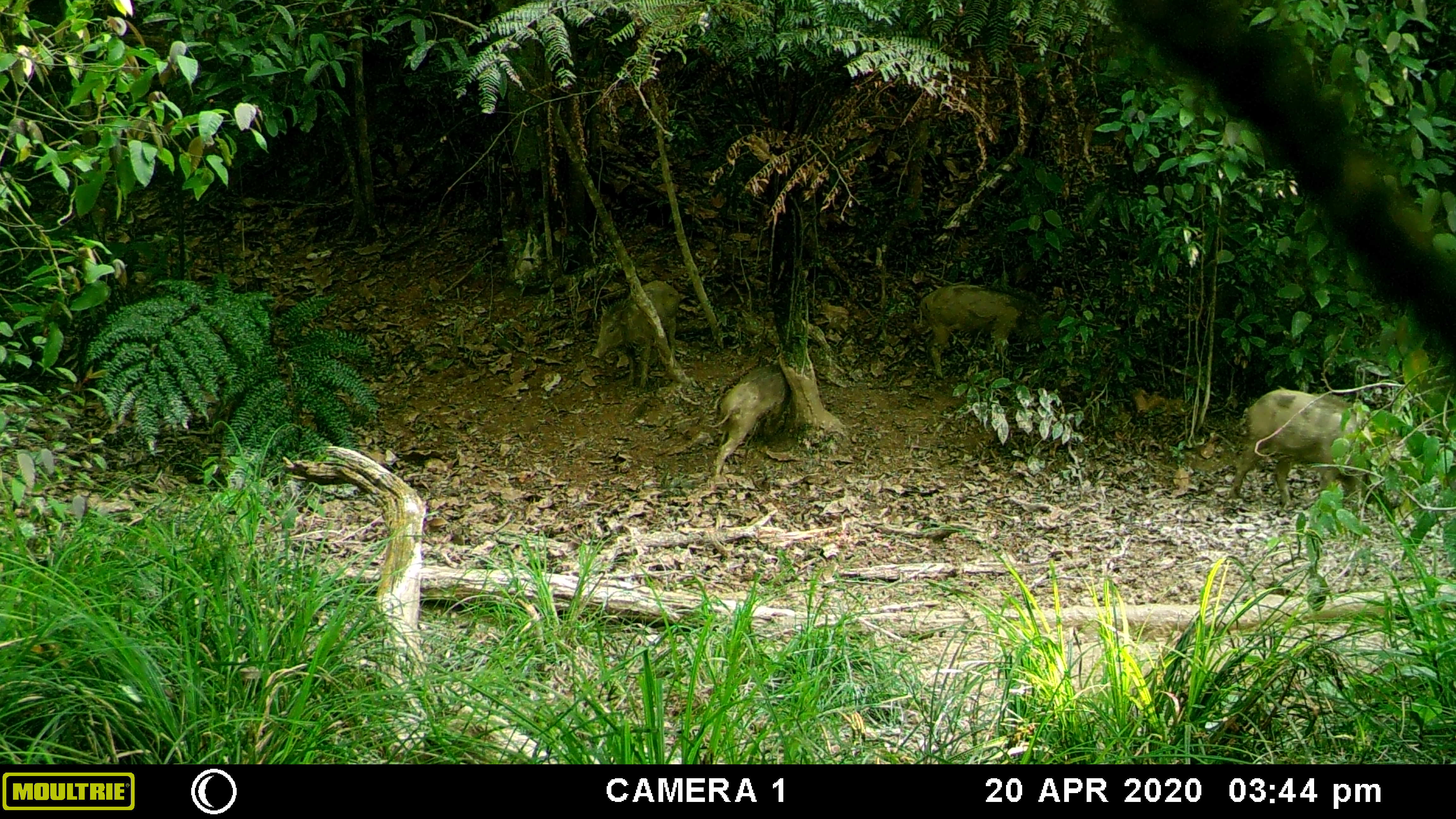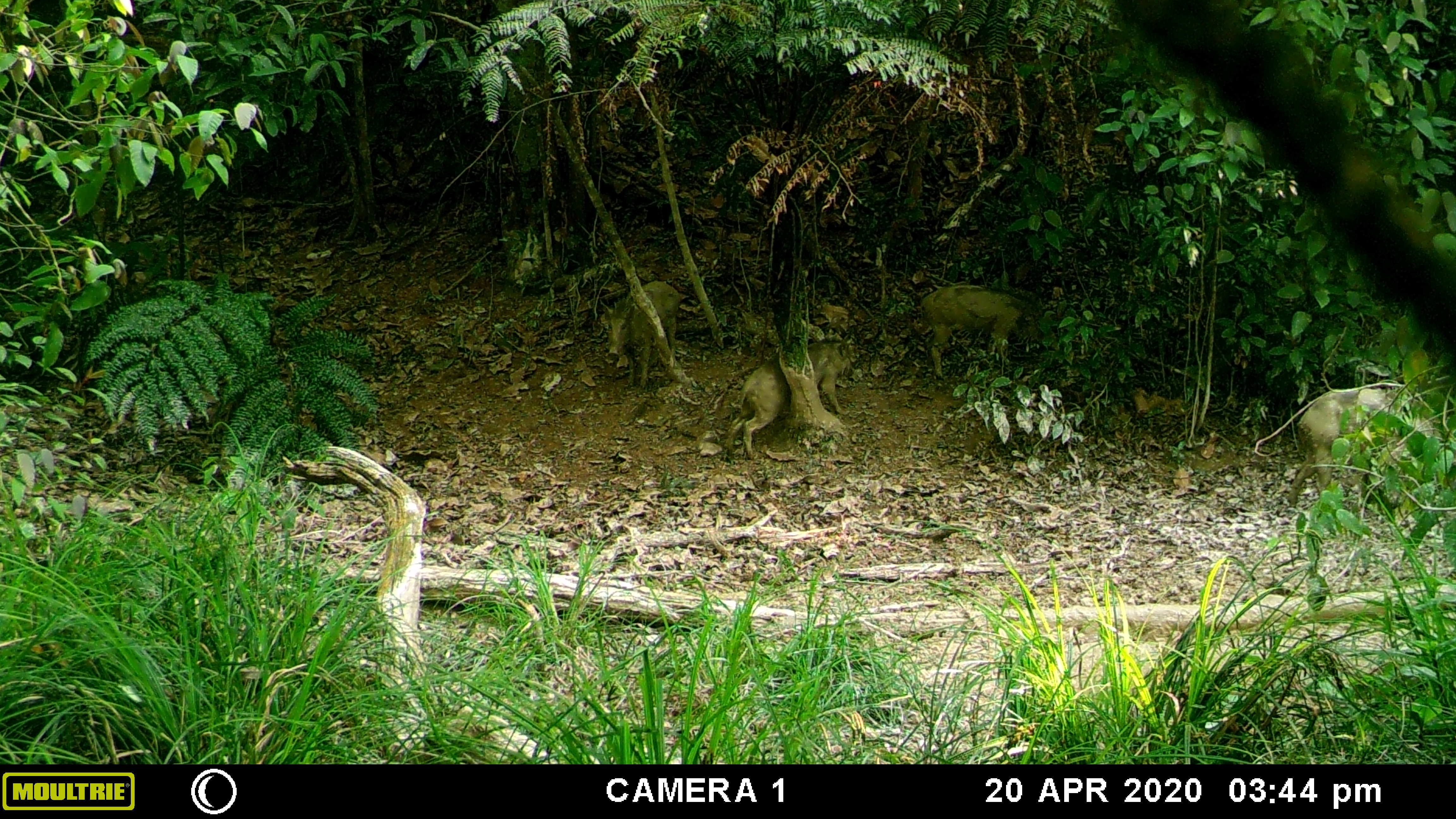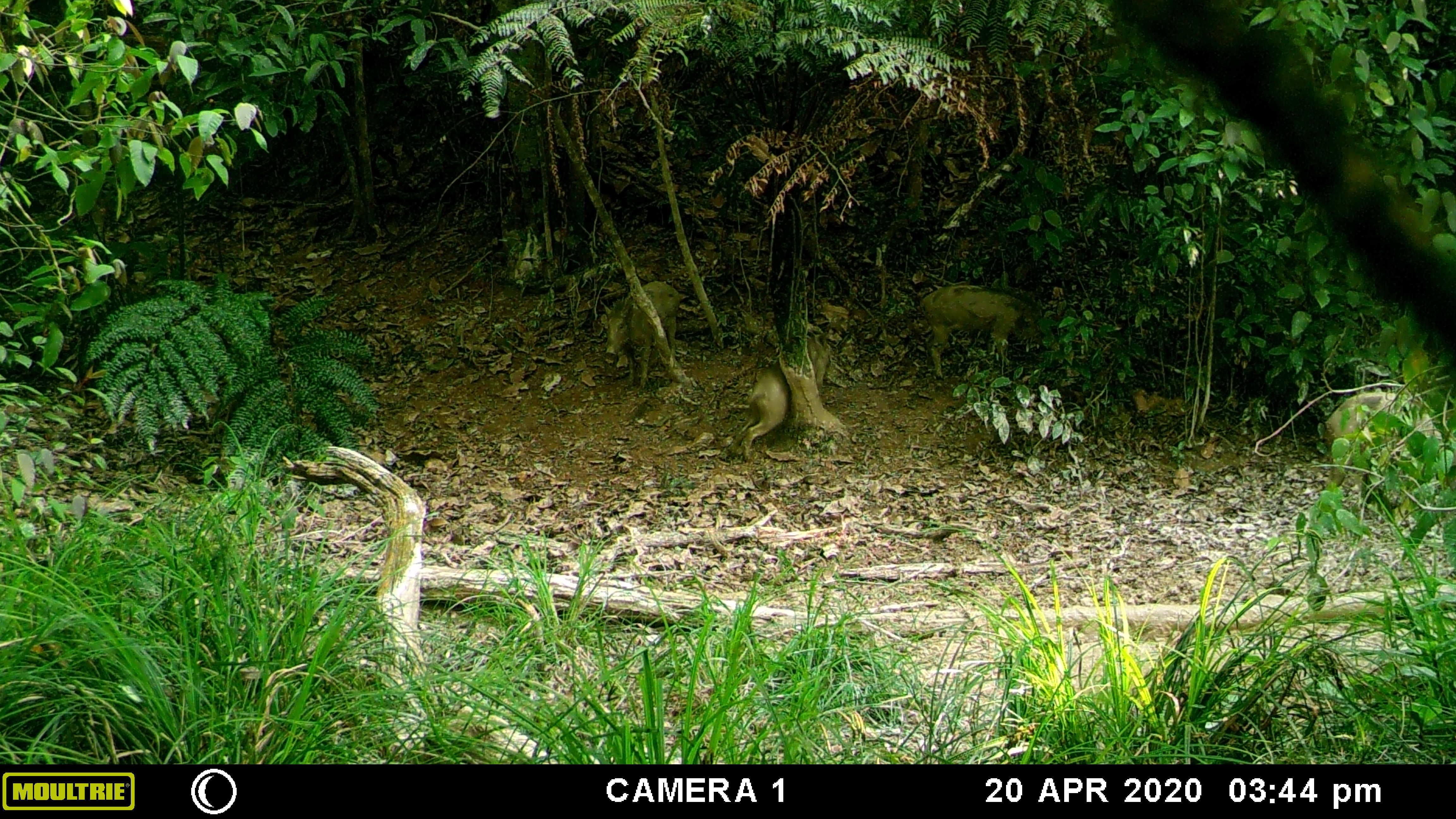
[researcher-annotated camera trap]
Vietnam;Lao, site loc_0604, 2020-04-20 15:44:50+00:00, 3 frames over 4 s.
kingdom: Animalia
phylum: Chordata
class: Mammalia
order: Artiodactyla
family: Suidae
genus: Sus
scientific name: Sus scrofa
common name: eurasian wild pig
Eurasian wild pig (Sus scrofa). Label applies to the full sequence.